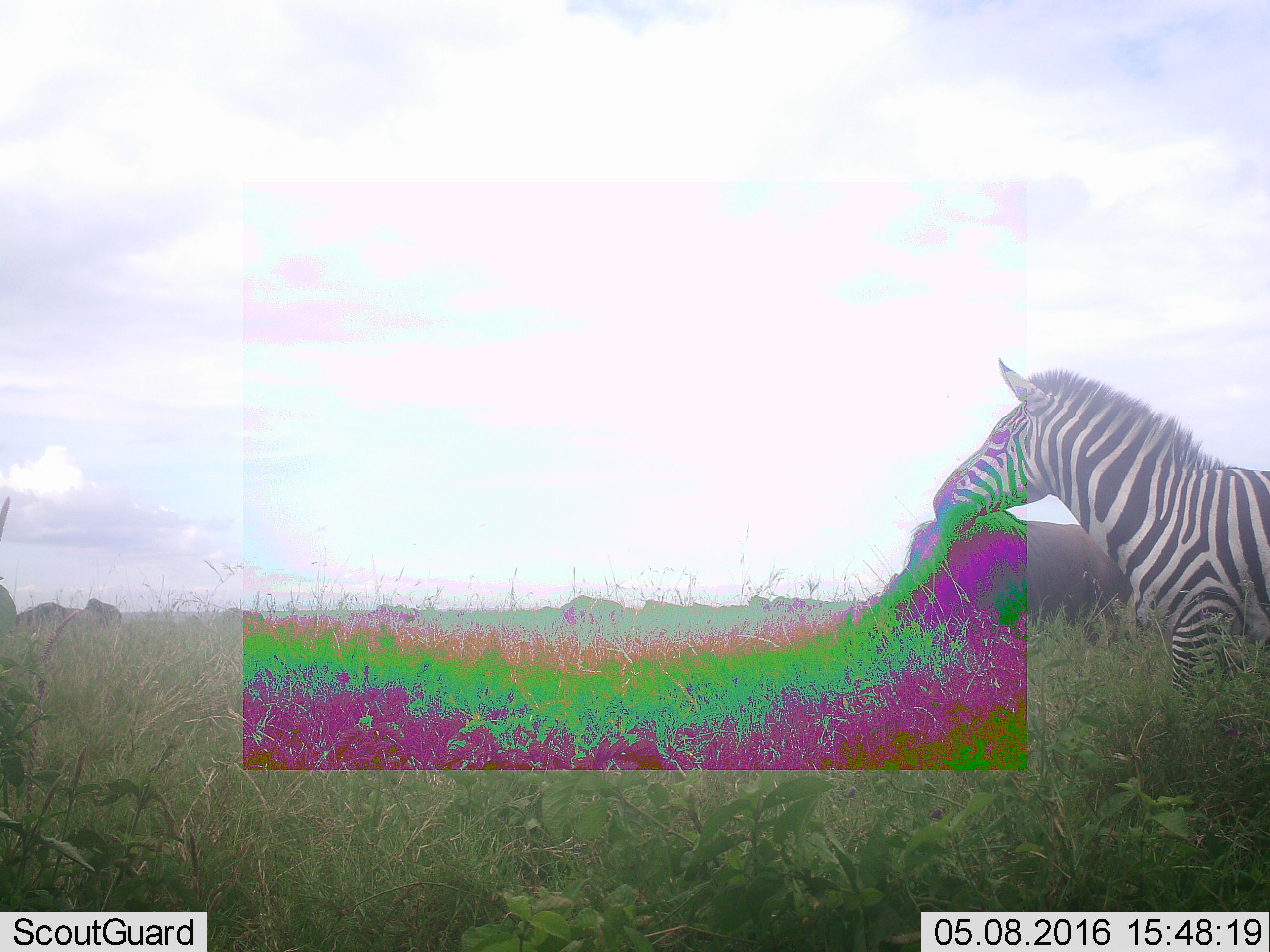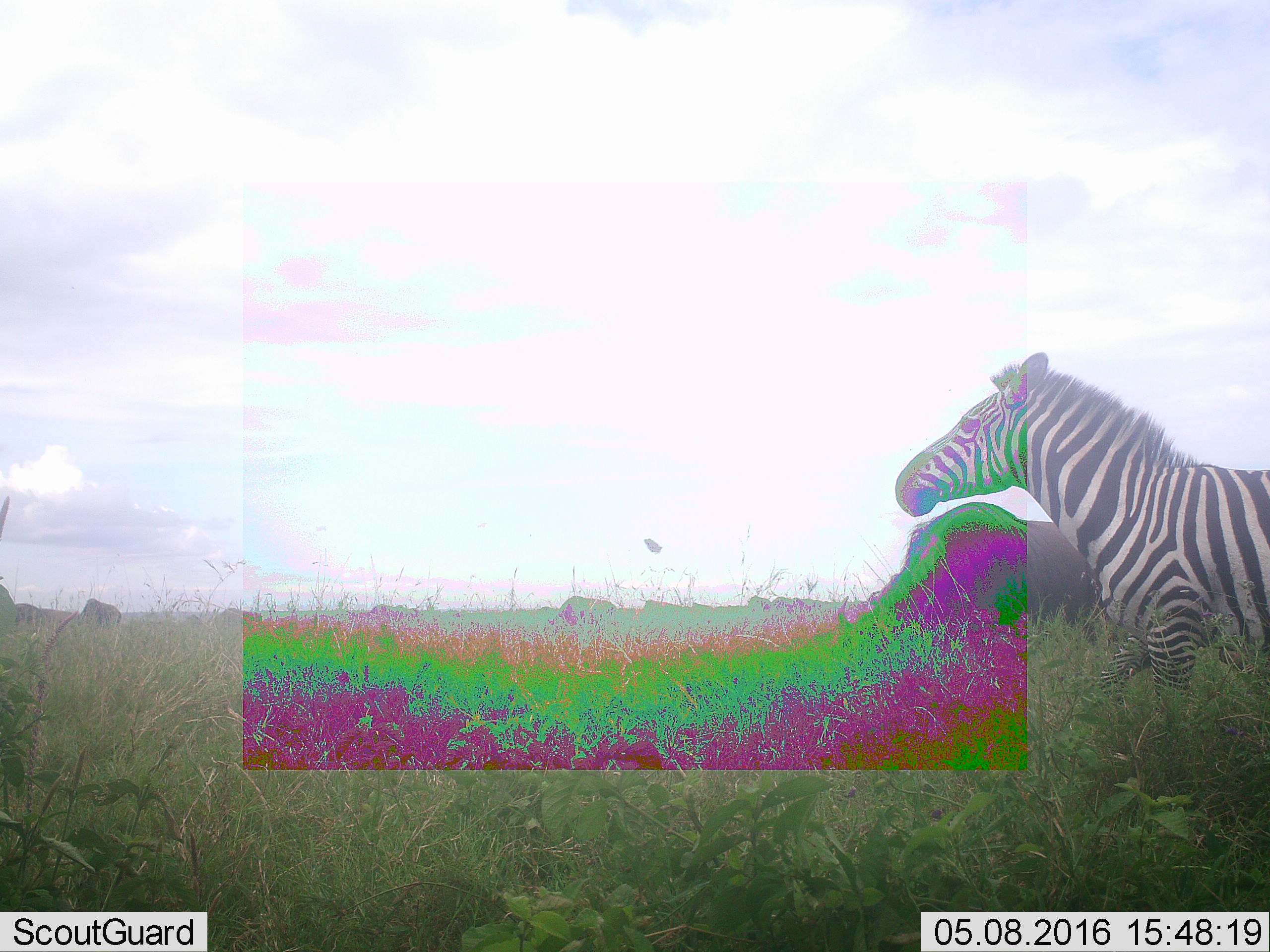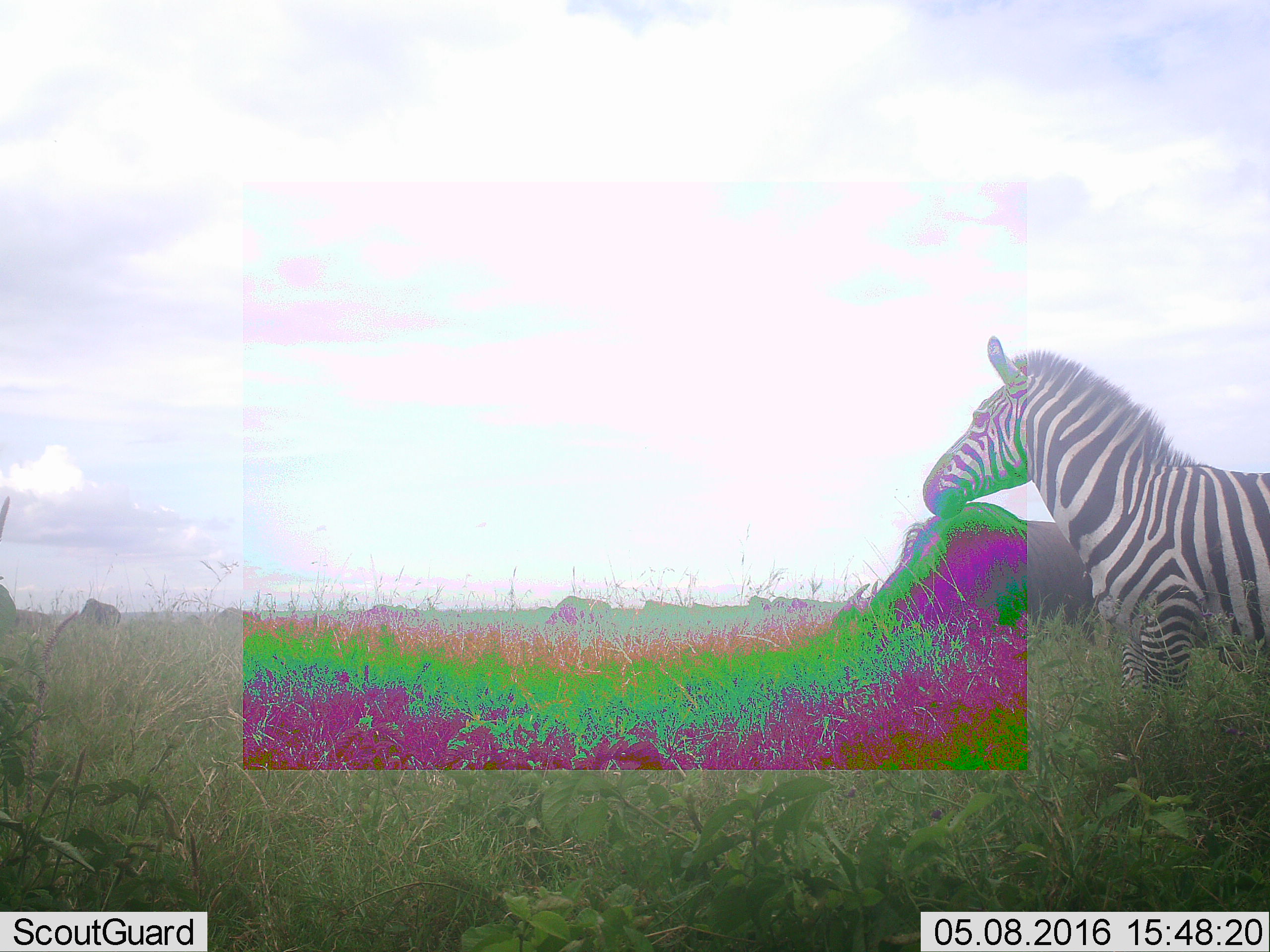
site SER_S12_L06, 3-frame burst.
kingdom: Animalia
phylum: Chordata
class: Mammalia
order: Artiodactyla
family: Bovidae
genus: Connochaetes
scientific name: Connochaetes taurinus taurinus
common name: blue wildebeest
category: wildebeestblue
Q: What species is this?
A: Wildebeestblue (blue wildebeest) (Connochaetes taurinus taurinus).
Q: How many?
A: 9.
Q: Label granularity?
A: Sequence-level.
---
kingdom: Animalia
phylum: Chordata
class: Mammalia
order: Perissodactyla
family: Equidae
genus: Equus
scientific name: Equus quagga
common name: plains zebra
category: zebraplains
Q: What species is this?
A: Zebraplains (plains zebra) (Equus quagga).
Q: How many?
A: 1.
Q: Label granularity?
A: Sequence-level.